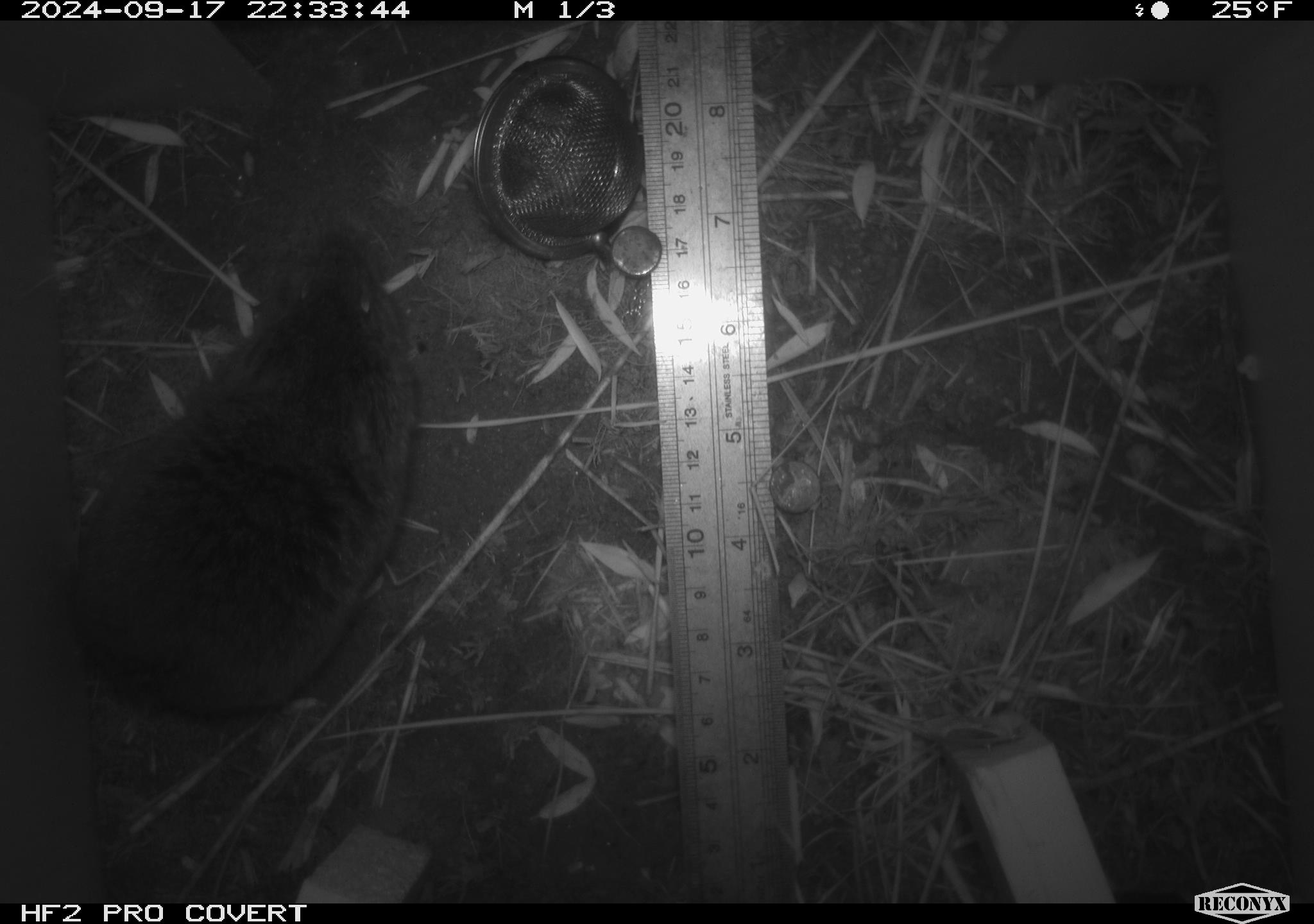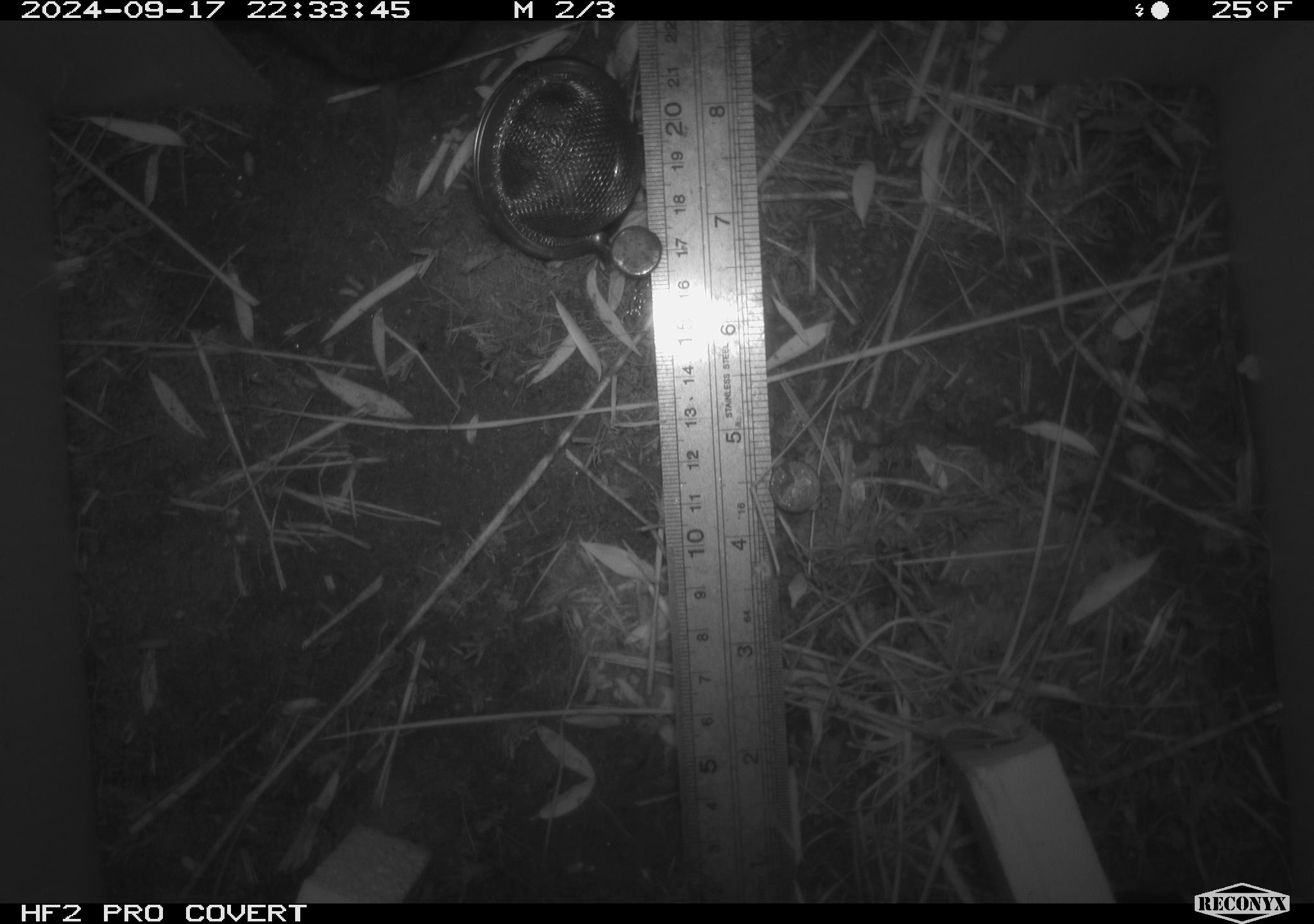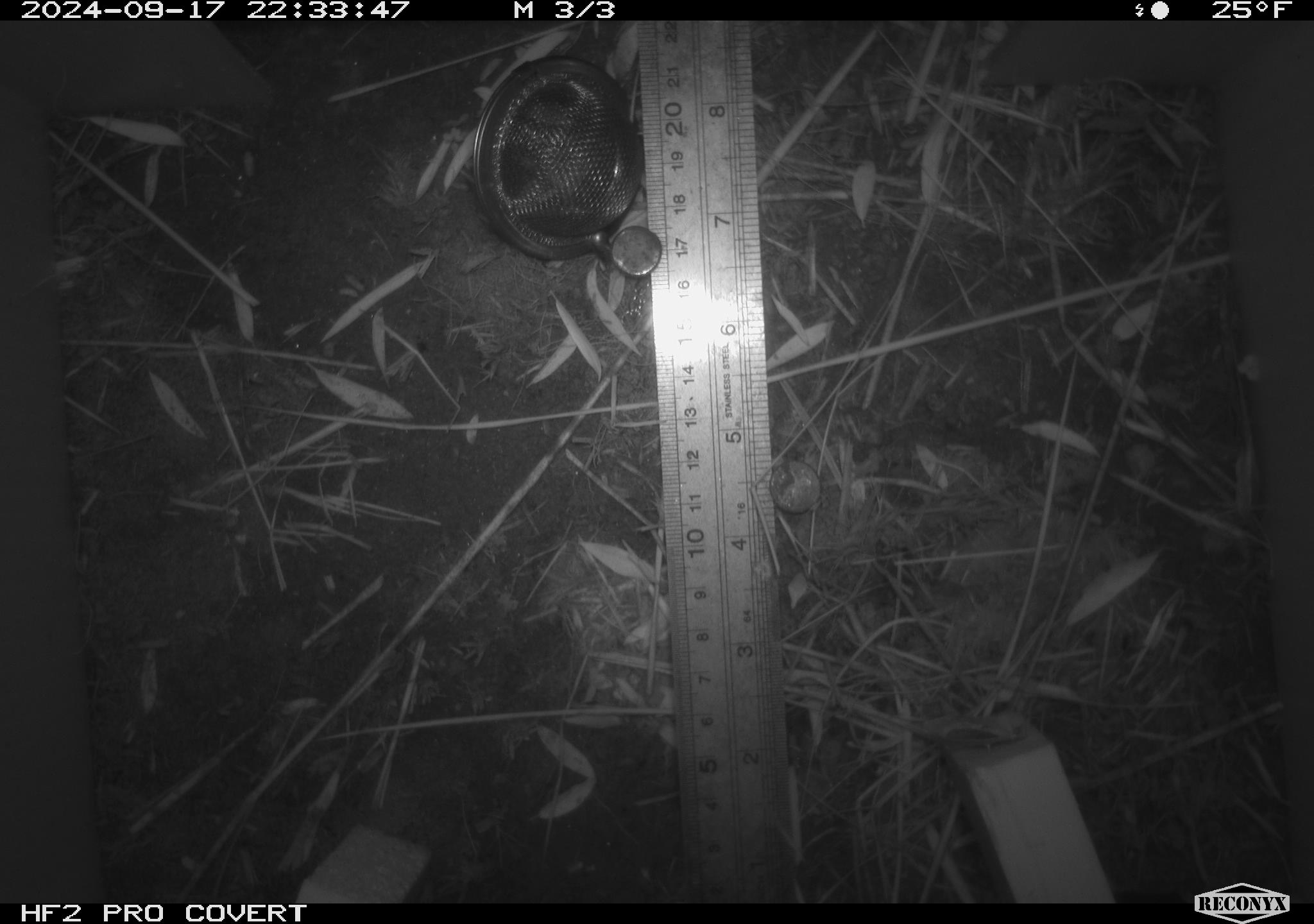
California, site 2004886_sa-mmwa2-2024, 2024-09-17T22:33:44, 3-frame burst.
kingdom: Animalia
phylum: Chordata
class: Mammalia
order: Rodentia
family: Cricetidae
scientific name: Arvicolinae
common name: voles, lemmings, and muskrats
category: arvicolinae subfamily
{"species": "arvicolinae subfamily (voles, lemmings, and muskrats) (Arvicolinae)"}